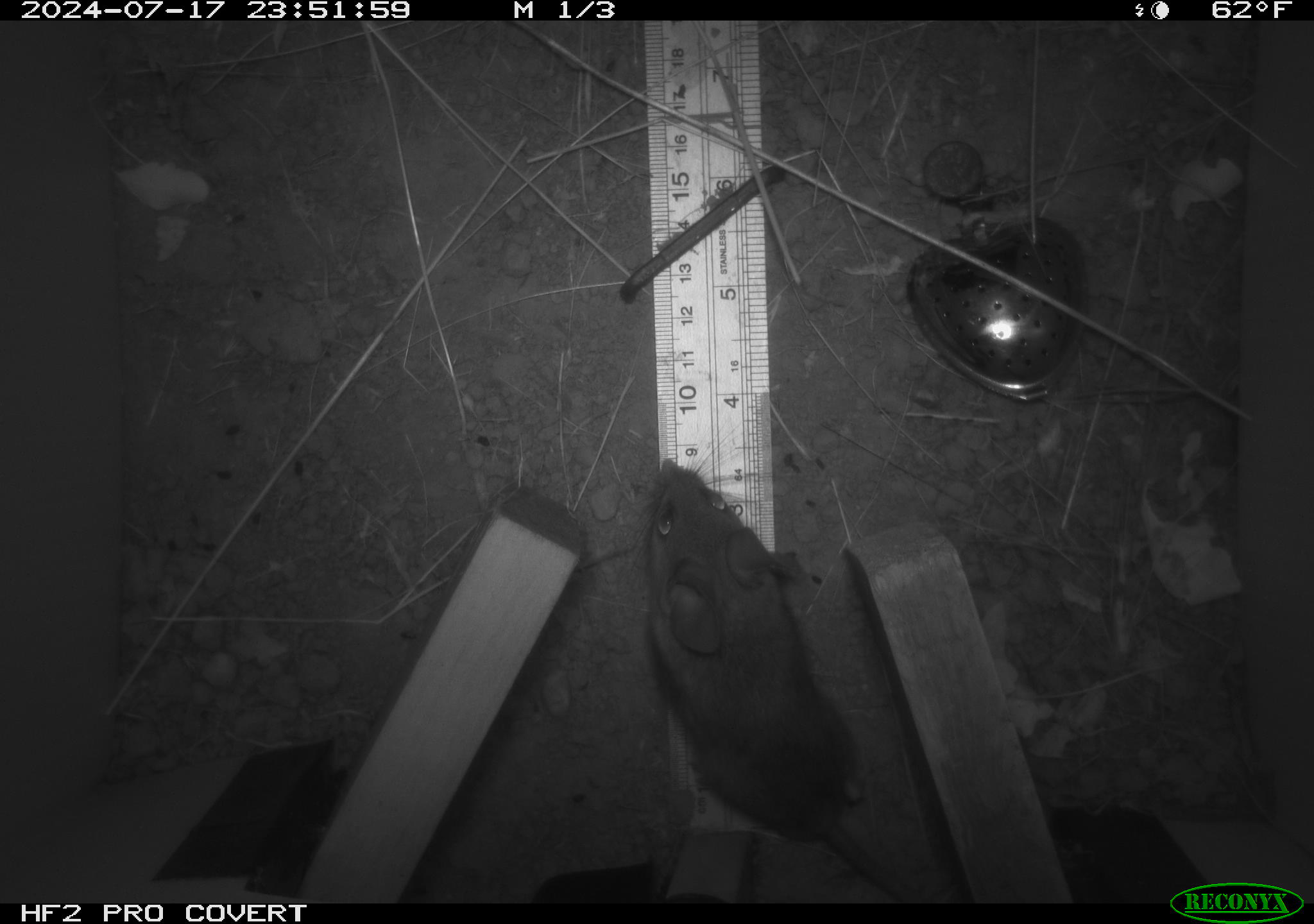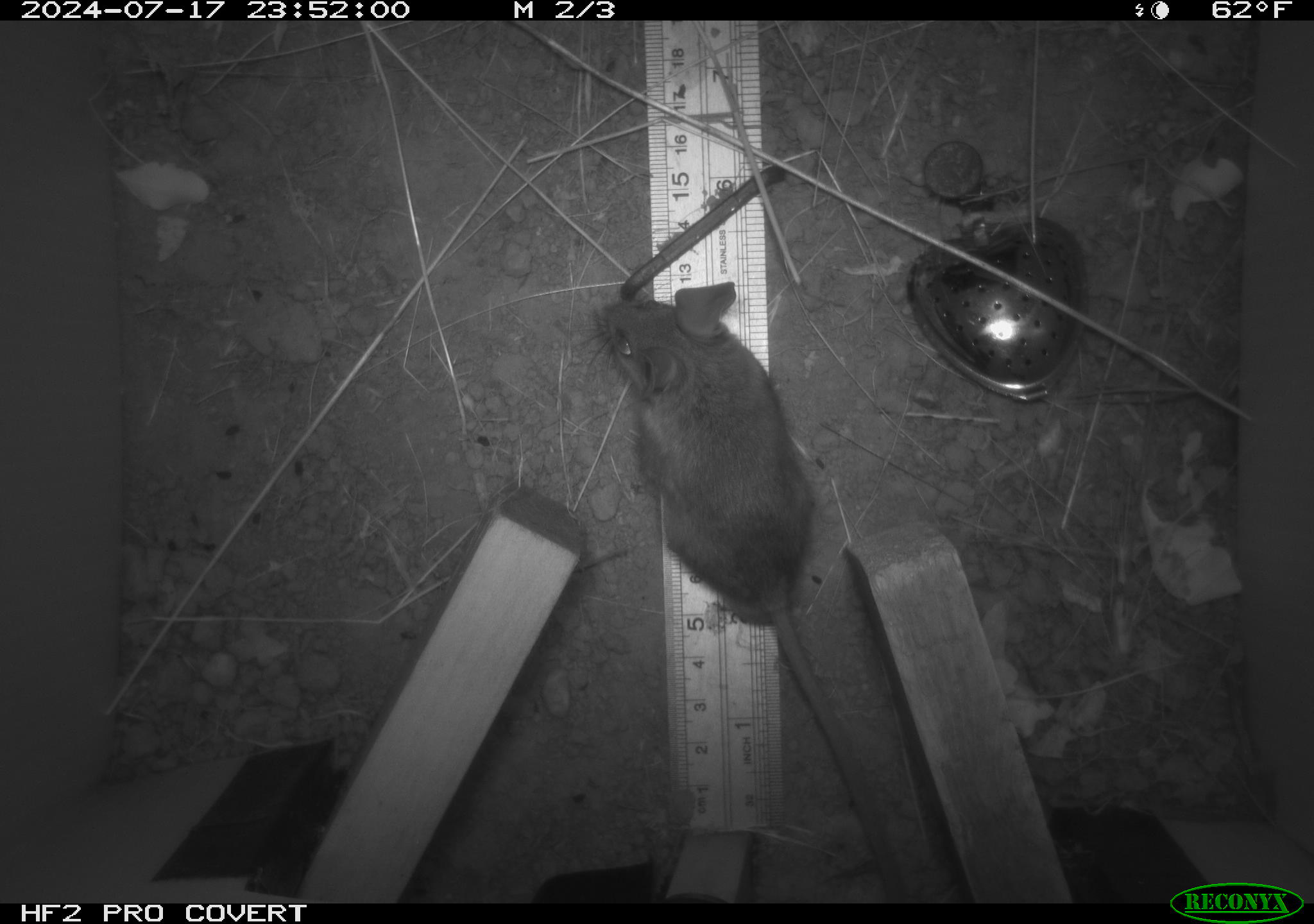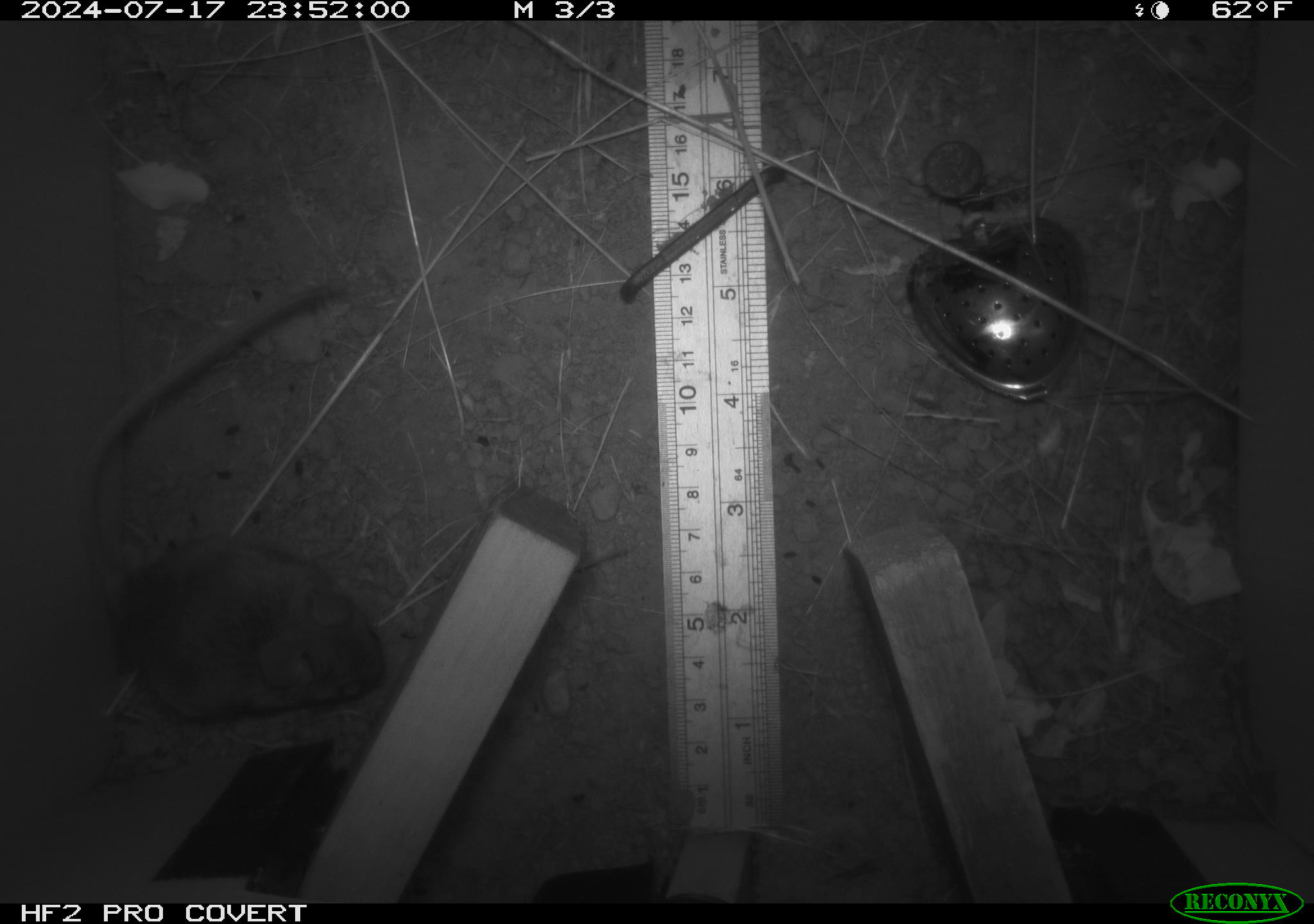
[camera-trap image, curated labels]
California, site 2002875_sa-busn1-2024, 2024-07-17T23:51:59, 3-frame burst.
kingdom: Animalia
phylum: Chordata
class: Mammalia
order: Rodentia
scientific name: Rodentia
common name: rodent